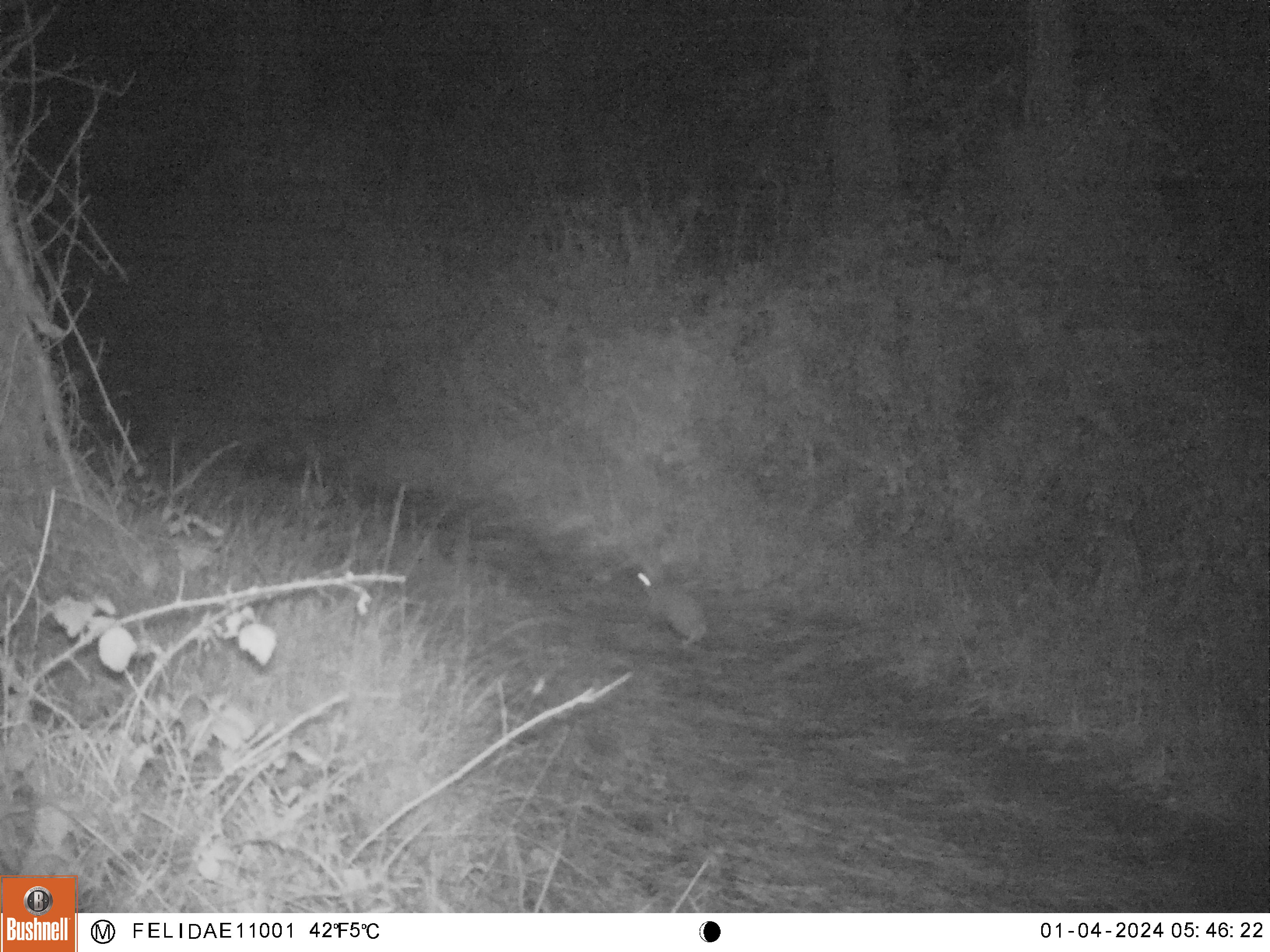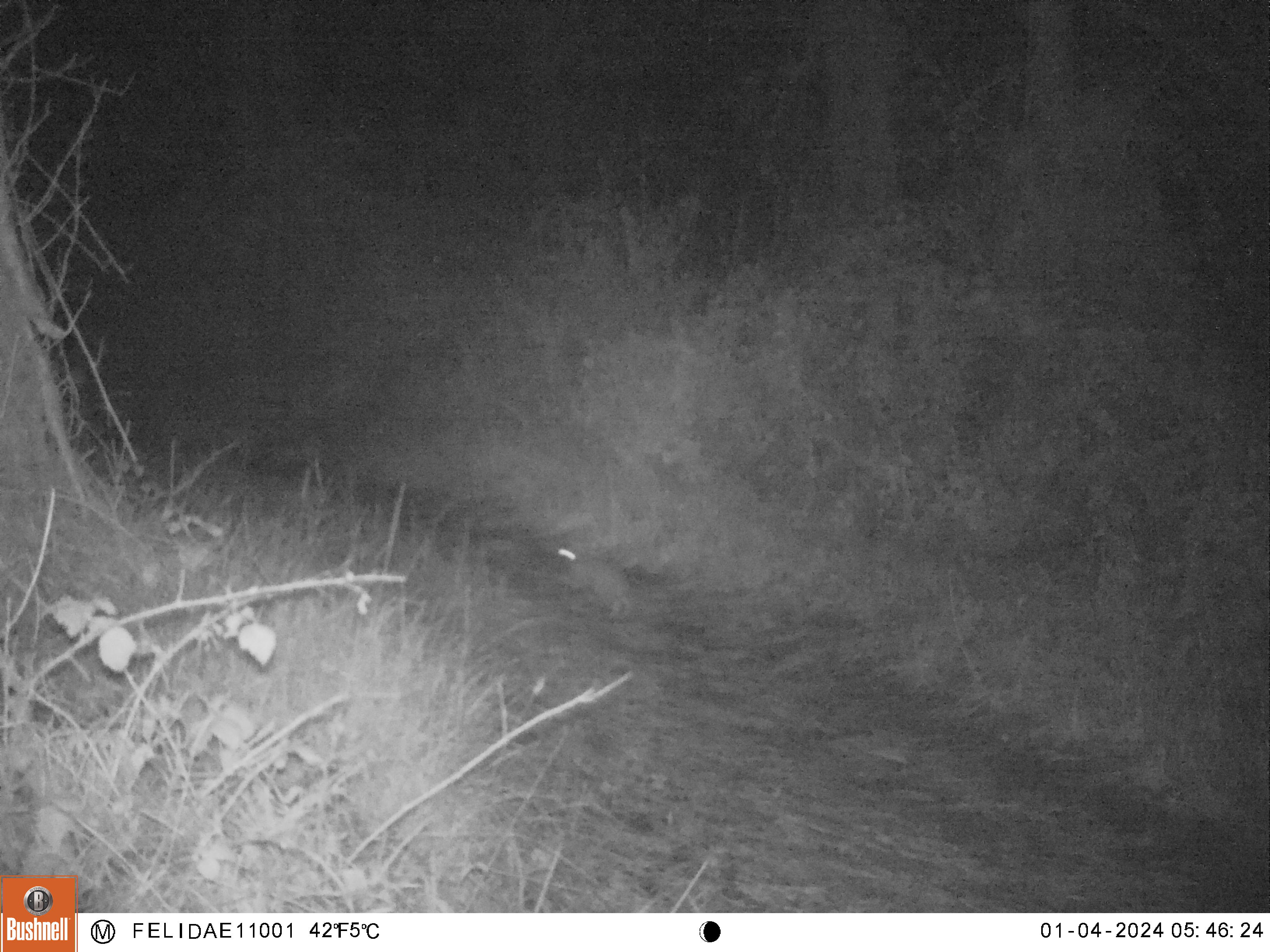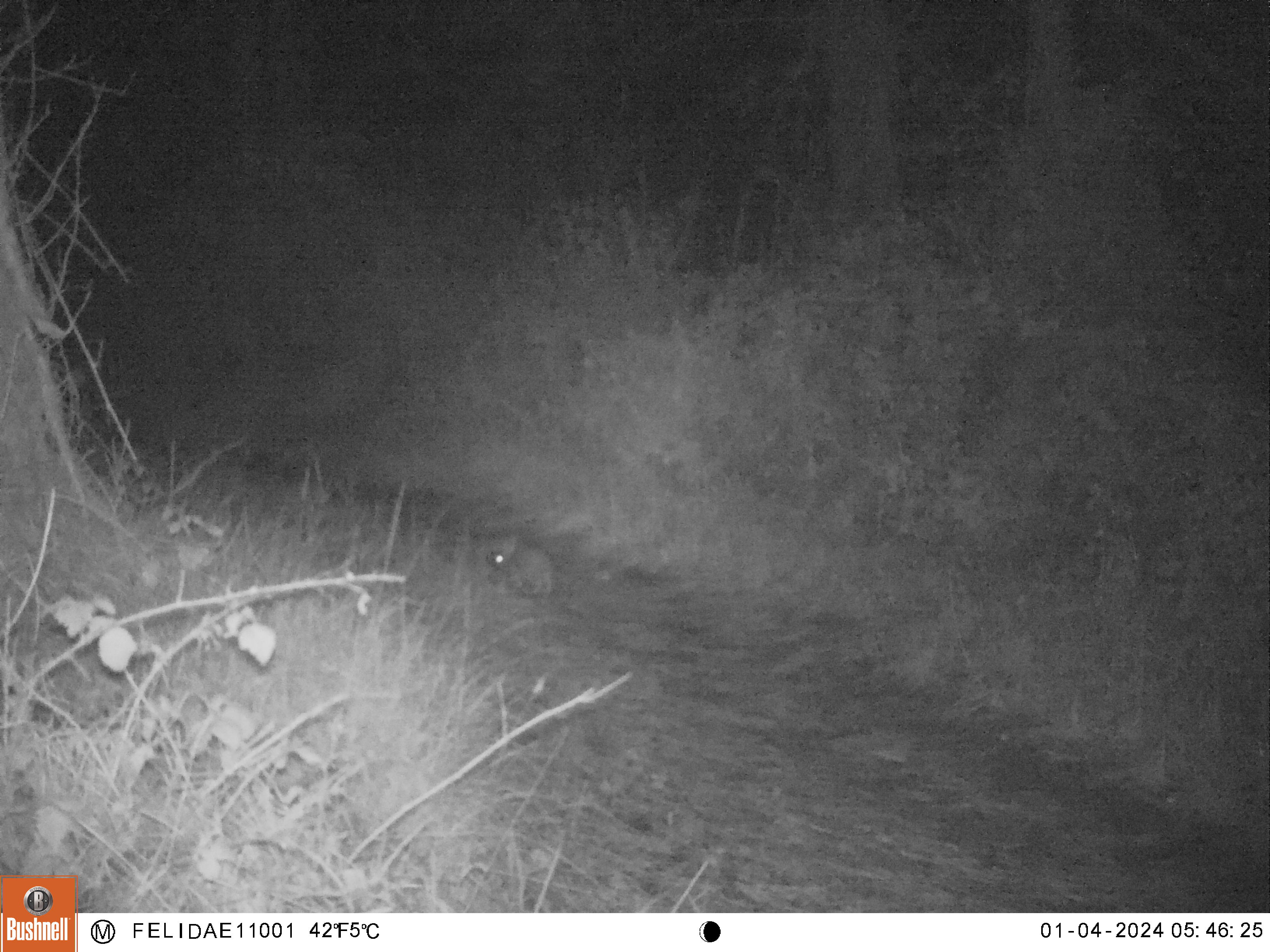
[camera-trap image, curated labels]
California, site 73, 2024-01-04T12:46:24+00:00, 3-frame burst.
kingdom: Animalia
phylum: Chordata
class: Mammalia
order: Lagomorpha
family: Leporidae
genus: Sylvilagus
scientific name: Sylvilagus bachmani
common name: brush rabbit